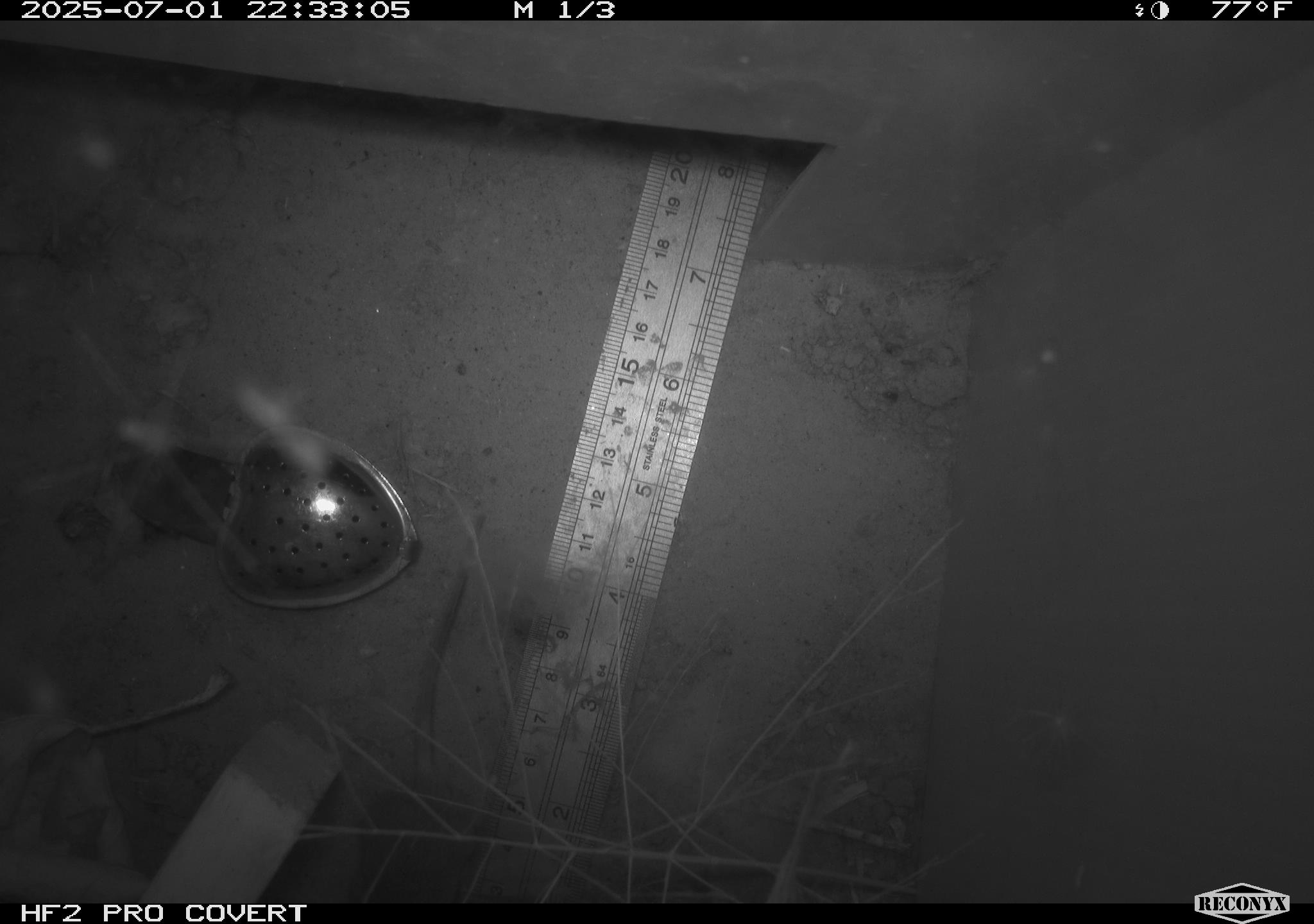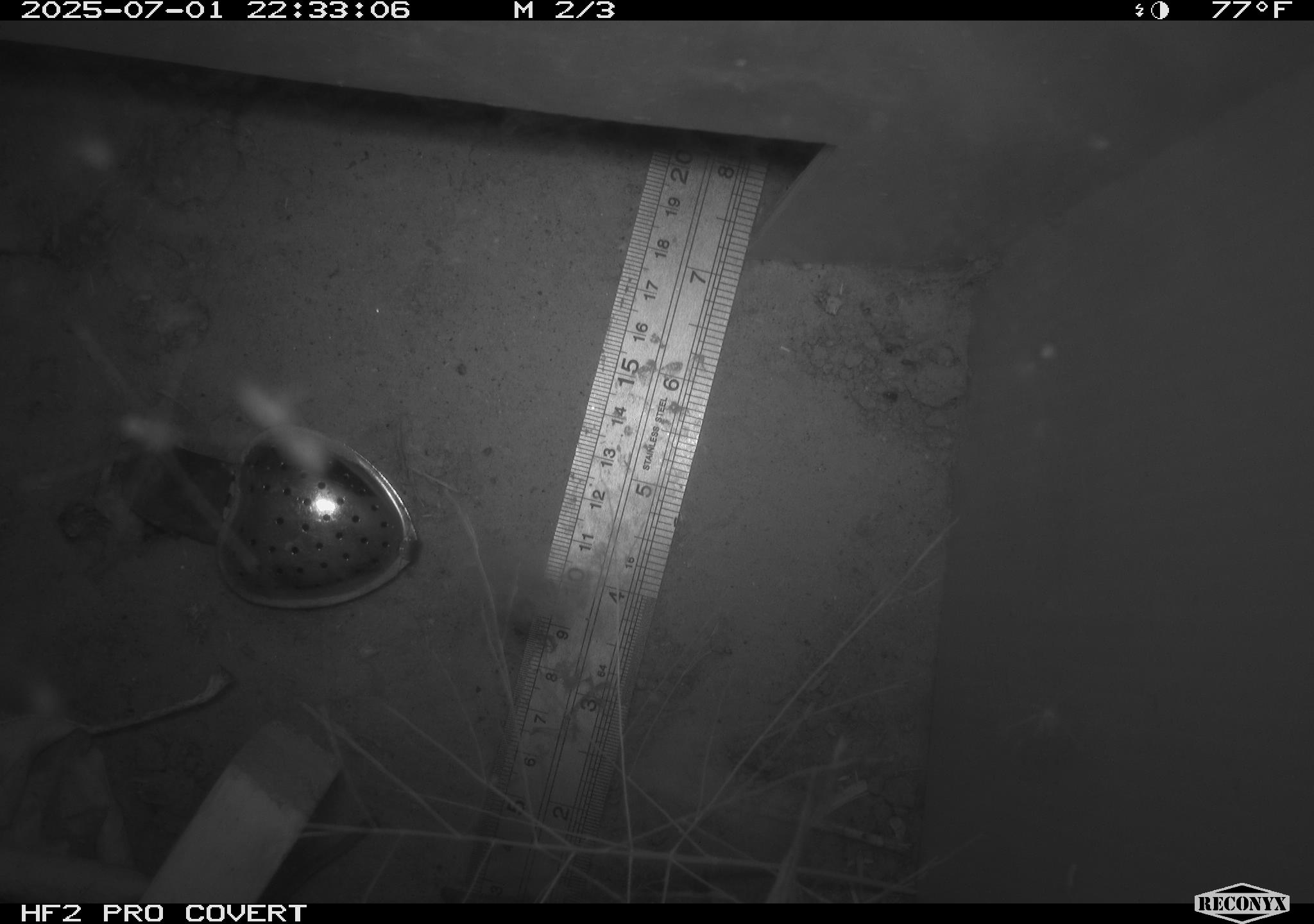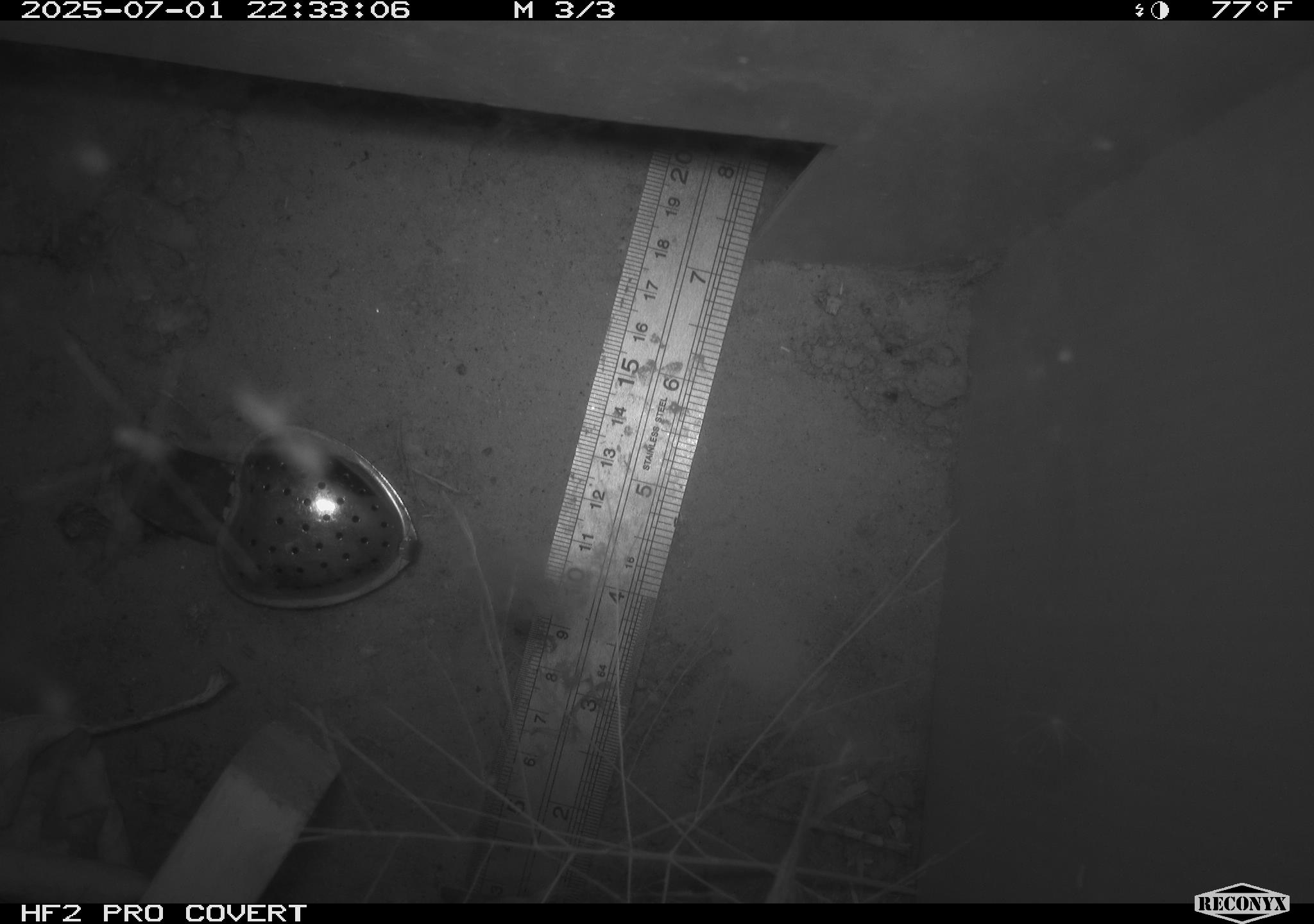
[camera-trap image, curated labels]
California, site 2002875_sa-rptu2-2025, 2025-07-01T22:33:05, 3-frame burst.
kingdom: Animalia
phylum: Chordata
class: Mammalia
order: Rodentia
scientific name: Rodentia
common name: mouse species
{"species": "mouse species (Rodentia)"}